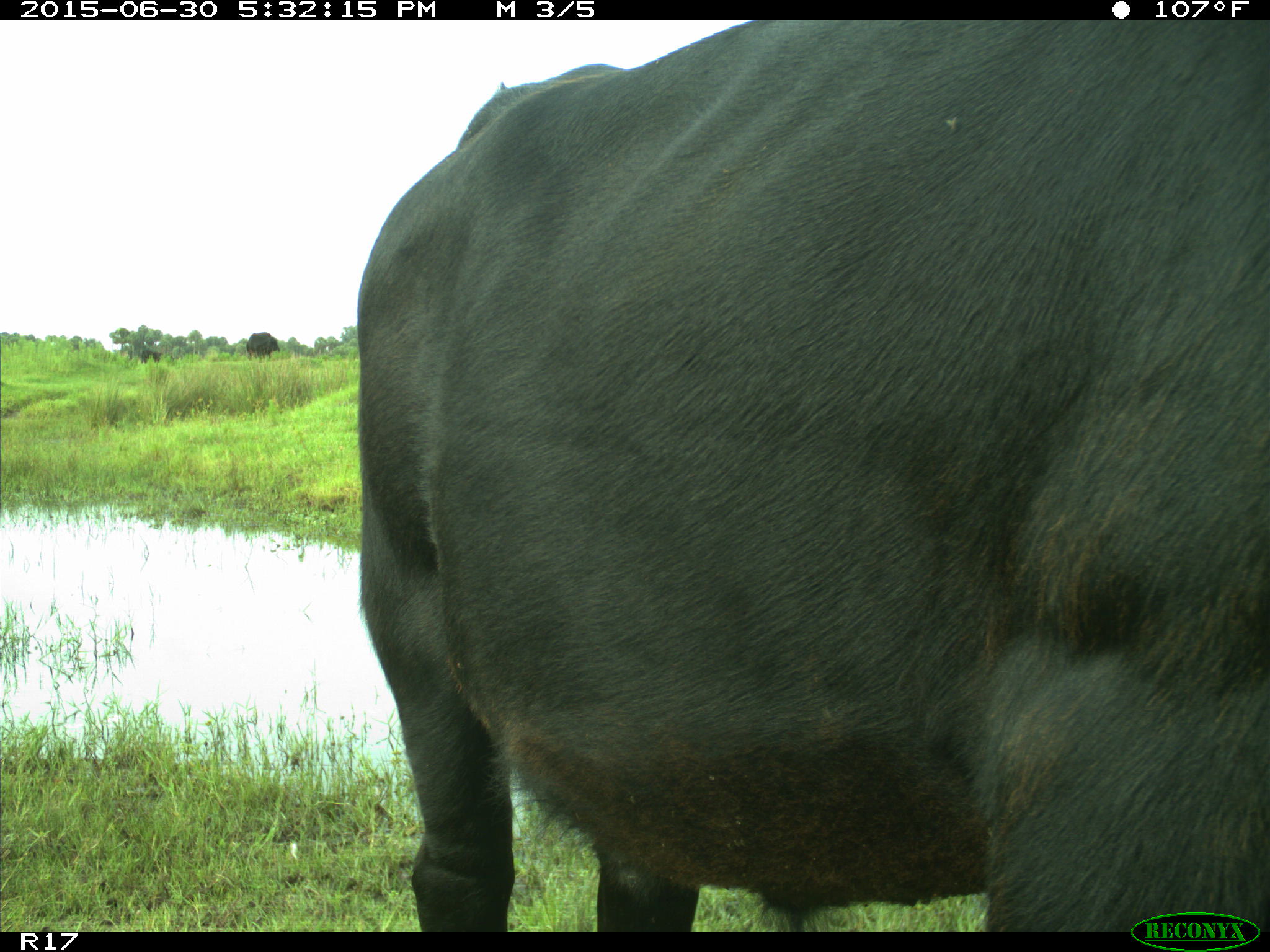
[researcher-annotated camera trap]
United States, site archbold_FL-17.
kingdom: Animalia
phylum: Chordata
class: Mammalia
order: Artiodactyla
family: Bovidae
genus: Bos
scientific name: Bos taurus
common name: domestic cow